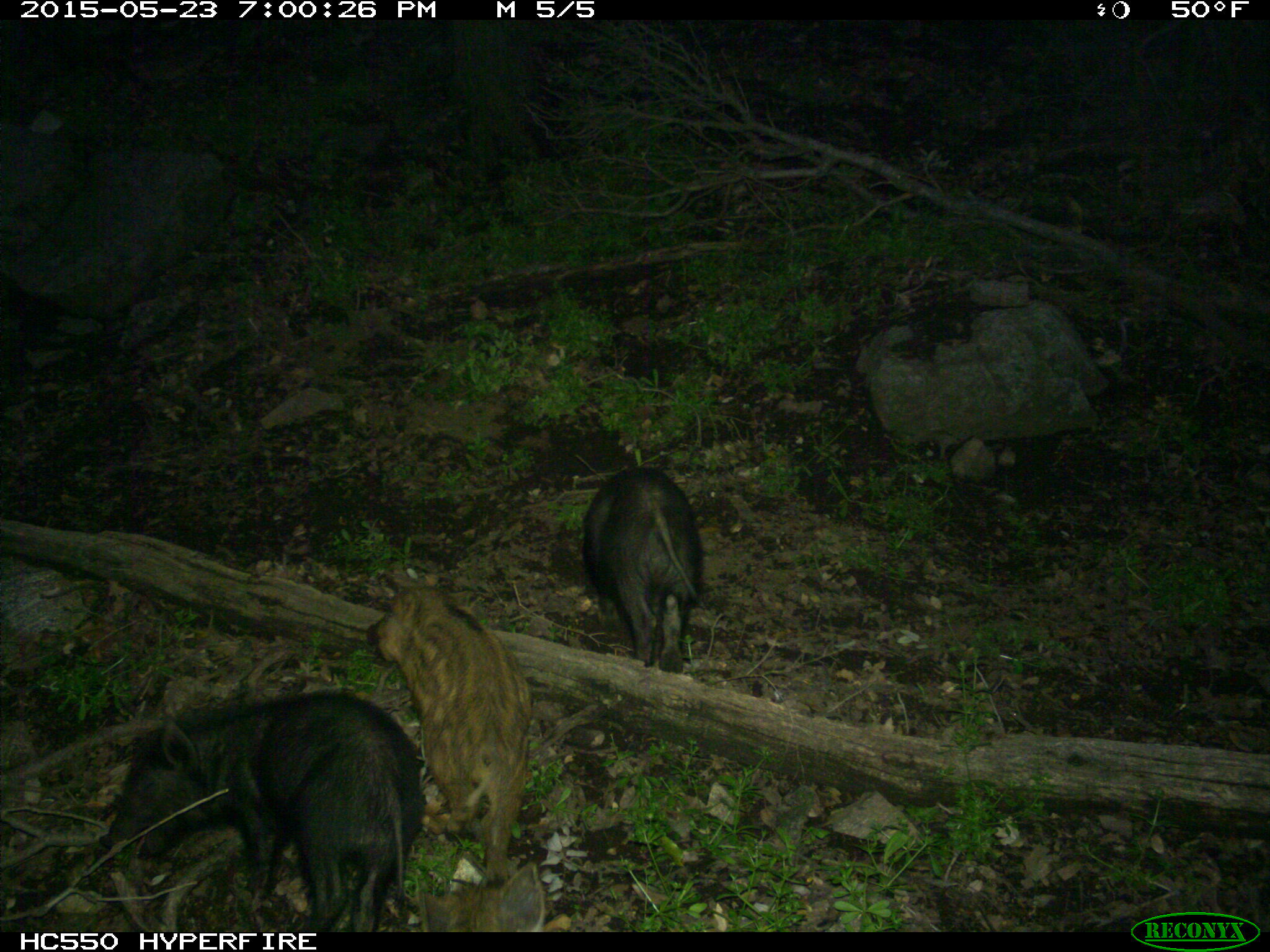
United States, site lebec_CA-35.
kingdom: Animalia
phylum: Chordata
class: Mammalia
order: Artiodactyla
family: Suidae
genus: Sus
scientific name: Sus scrofa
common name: wild boar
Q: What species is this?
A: Sus scrofa (wild boar).